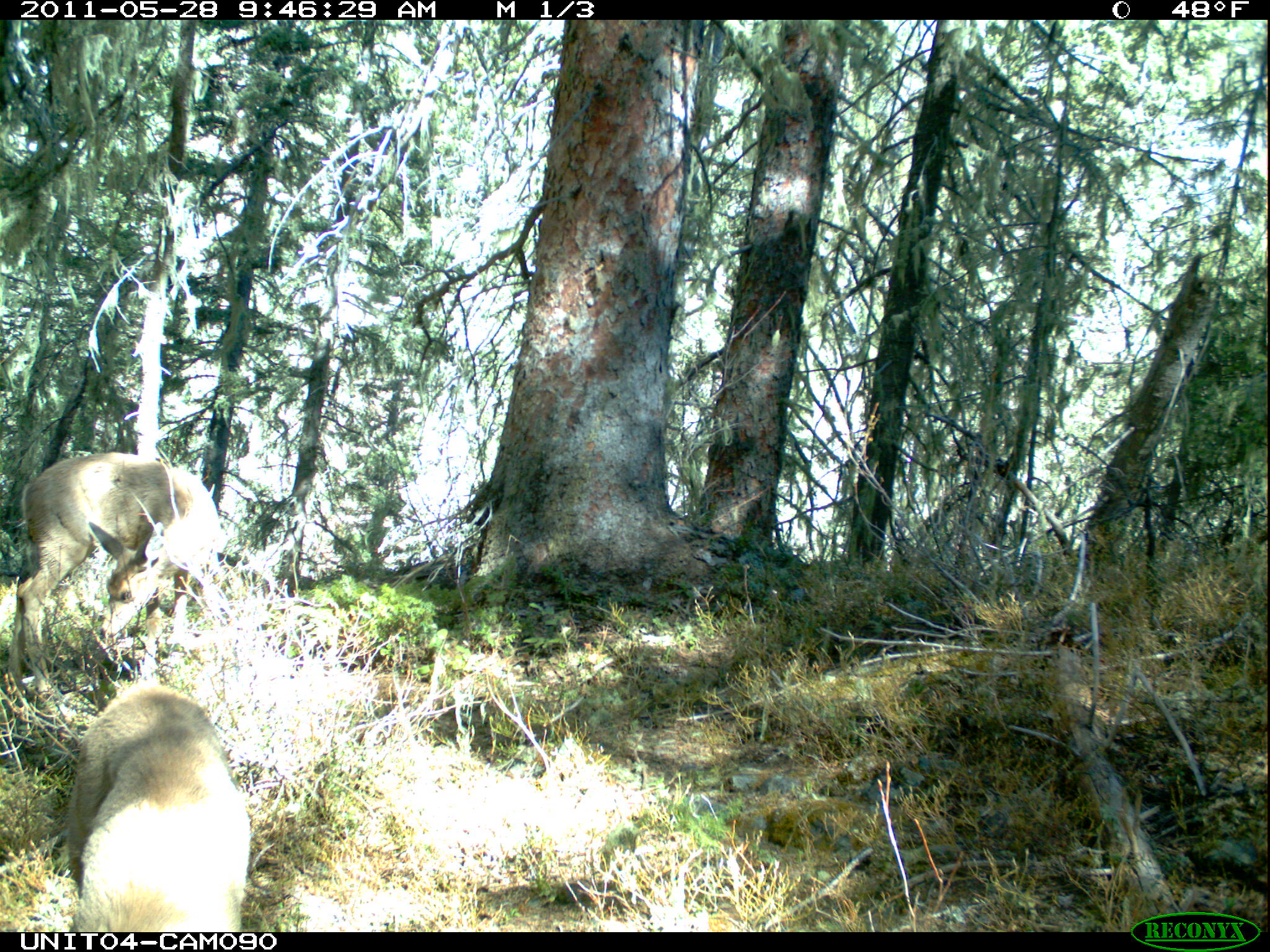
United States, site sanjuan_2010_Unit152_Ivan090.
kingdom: Animalia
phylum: Chordata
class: Mammalia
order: Artiodactyla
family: Cervidae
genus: Odocoileus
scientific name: Odocoileus hemionus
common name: mule deer